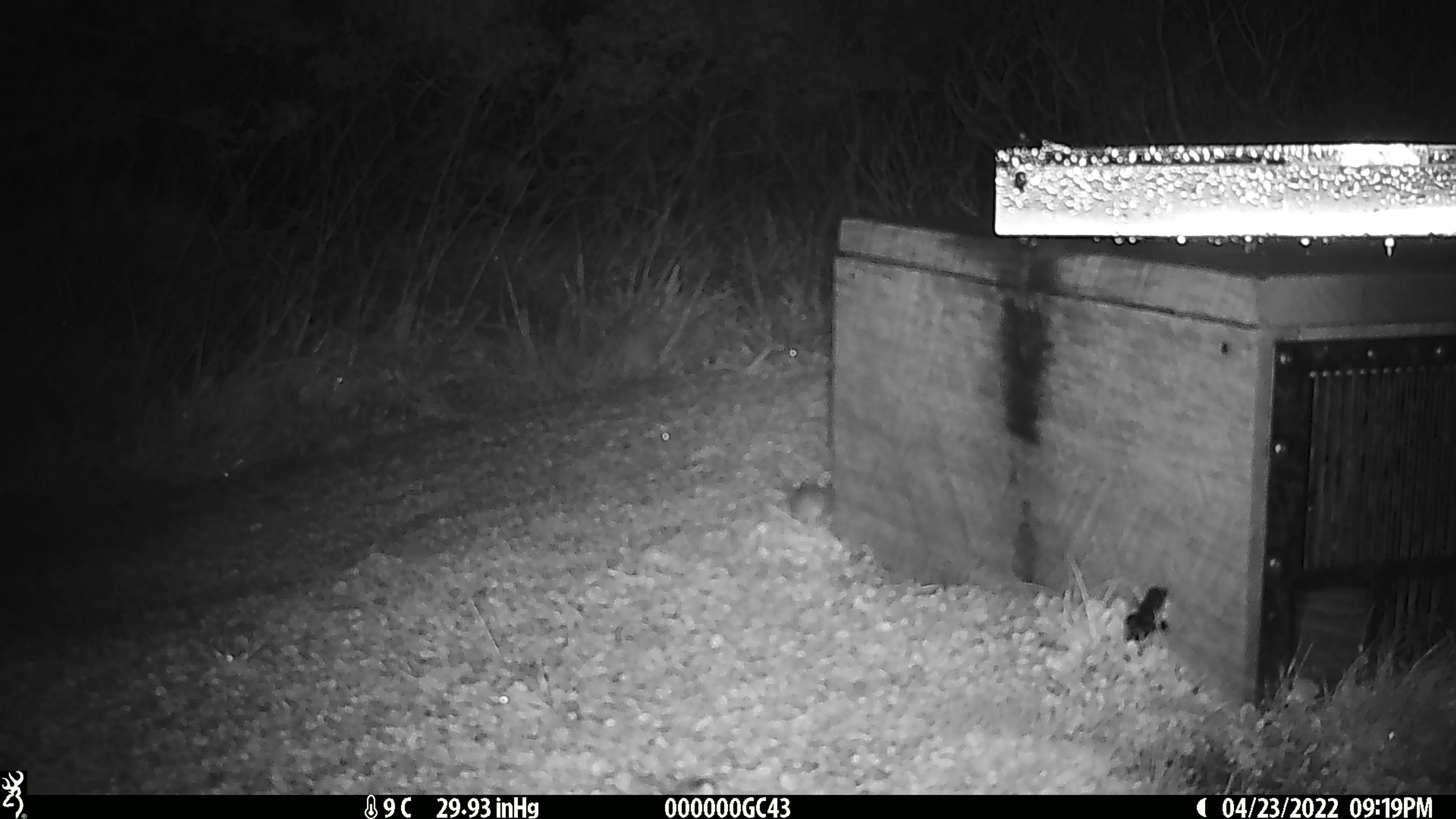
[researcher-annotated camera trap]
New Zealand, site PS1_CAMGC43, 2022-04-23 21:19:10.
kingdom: Animalia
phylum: Chordata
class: Mammalia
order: Rodentia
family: Muridae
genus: Mus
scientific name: Mus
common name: mouse